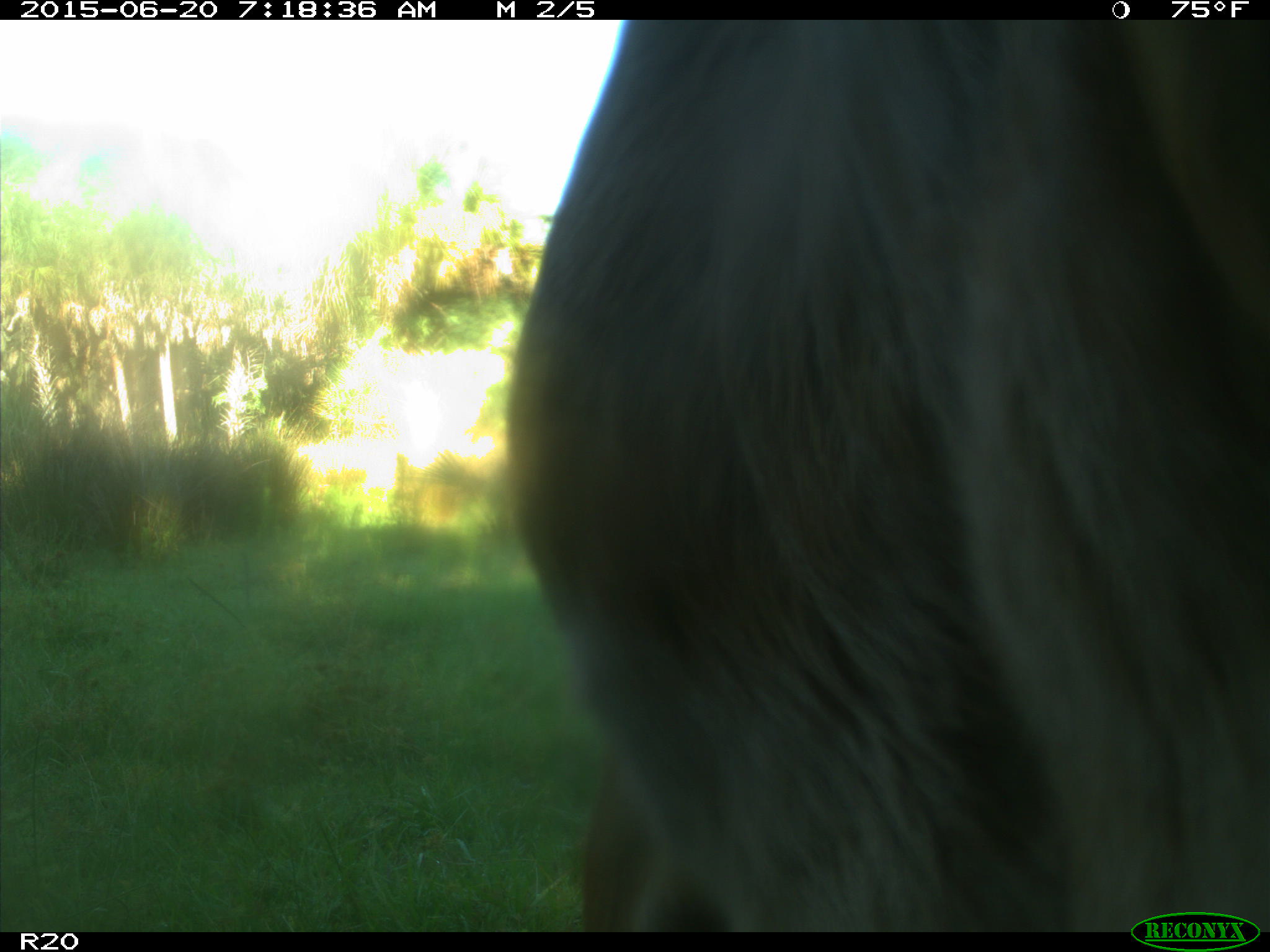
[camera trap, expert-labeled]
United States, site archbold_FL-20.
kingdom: Animalia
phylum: Chordata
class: Mammalia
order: Artiodactyla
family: Bovidae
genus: Bos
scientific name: Bos taurus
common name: domestic cow